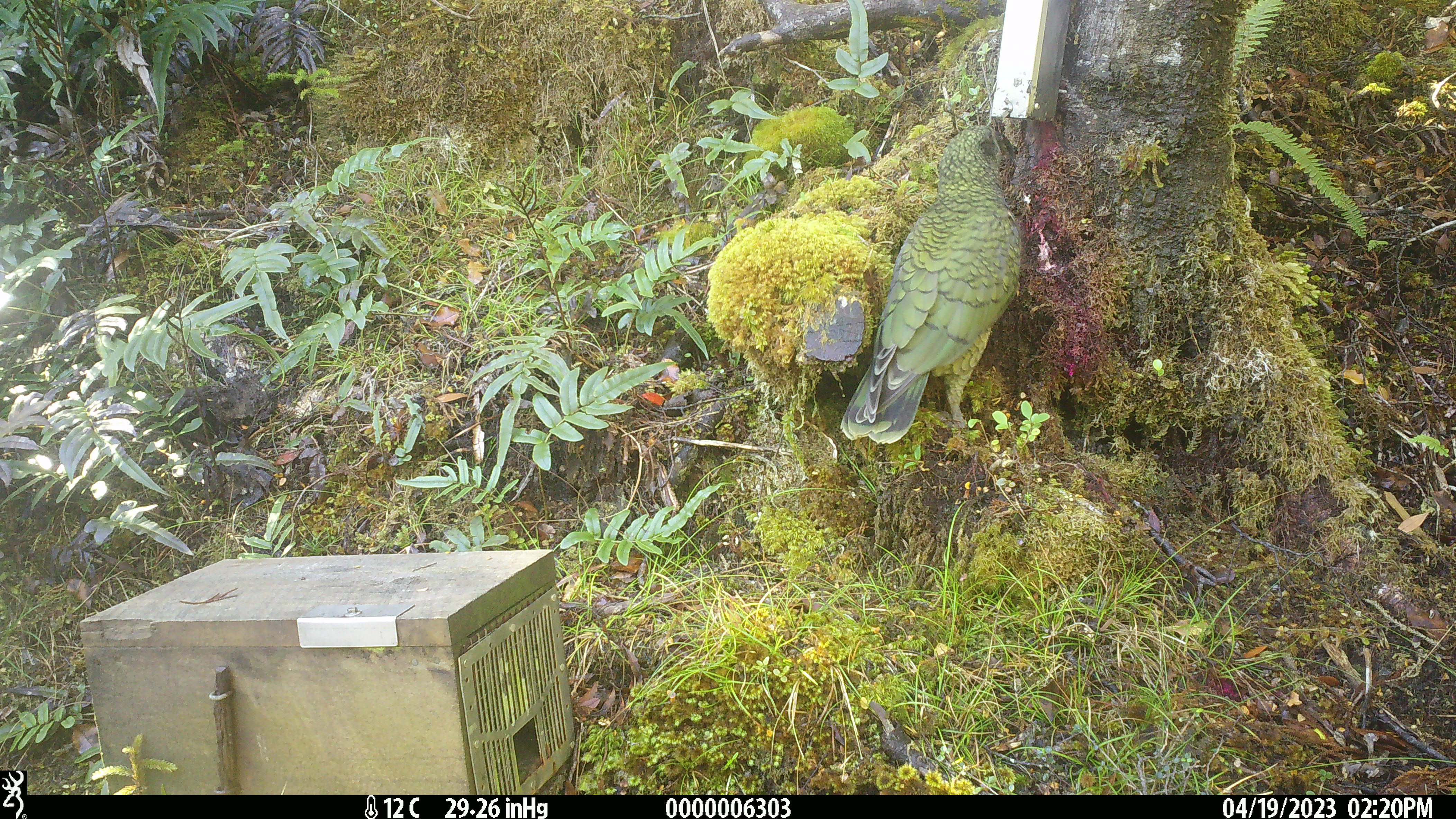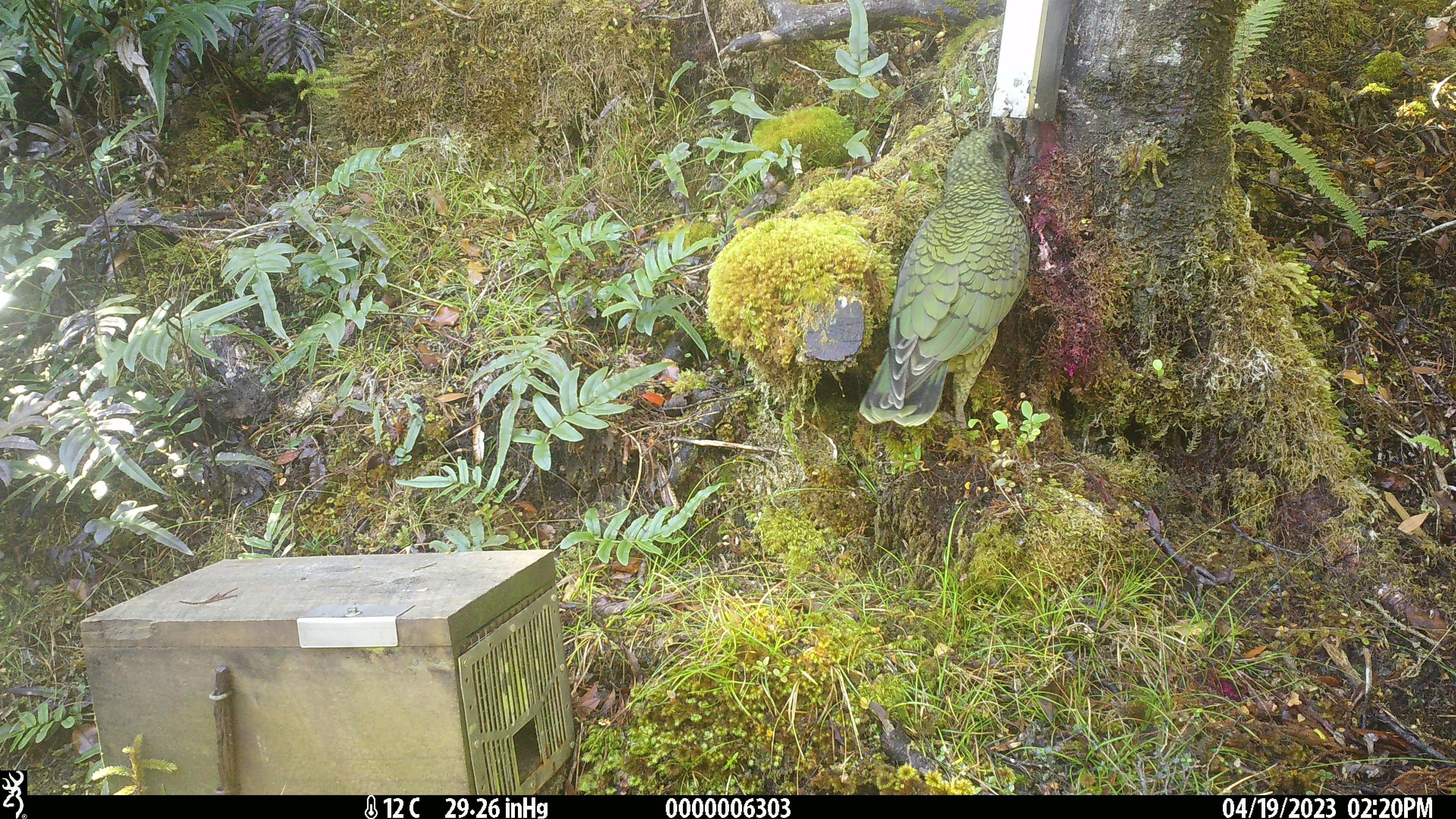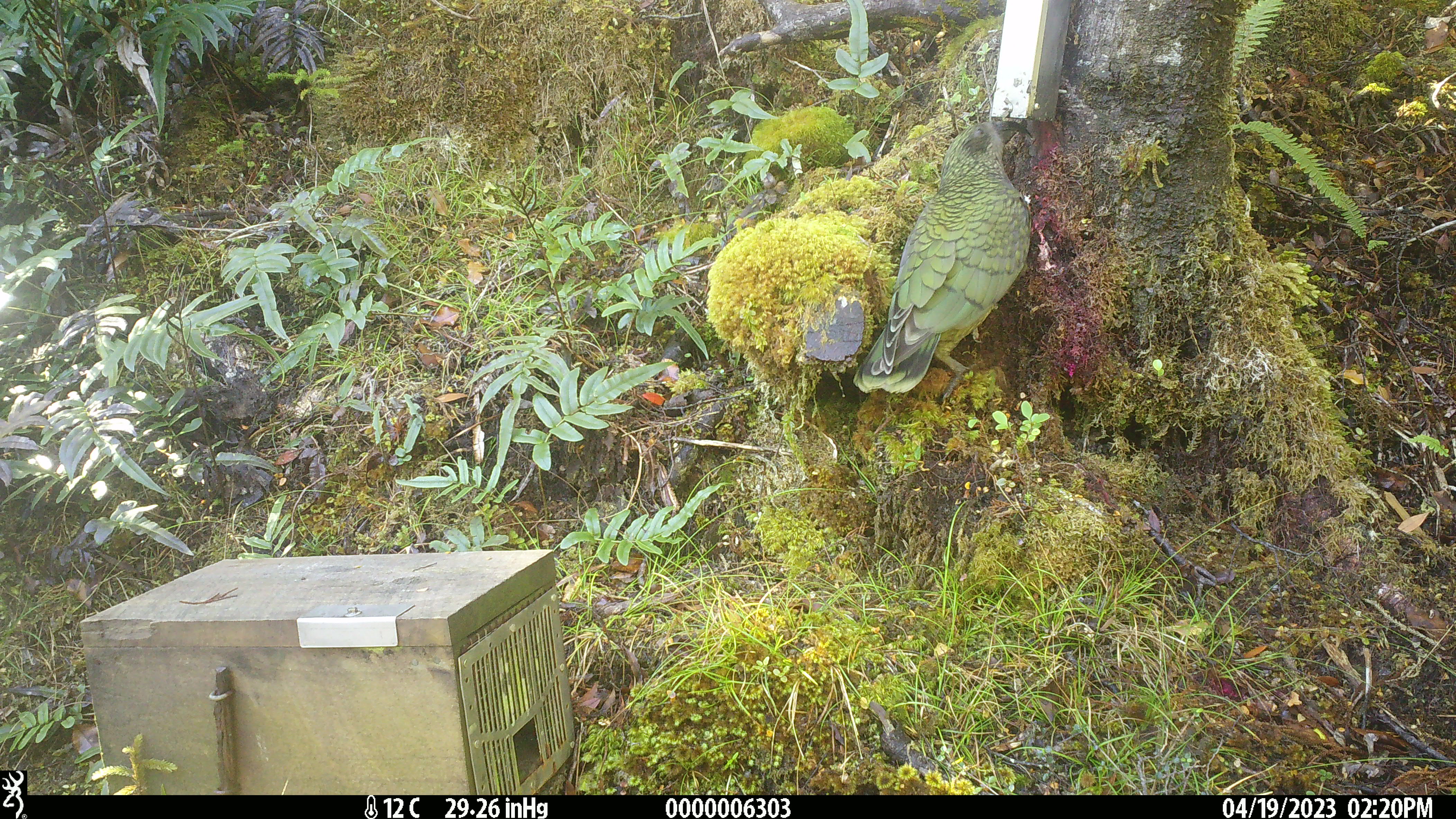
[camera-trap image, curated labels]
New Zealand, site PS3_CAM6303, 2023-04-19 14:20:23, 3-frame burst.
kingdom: Animalia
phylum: Chordata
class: Aves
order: Psittaciformes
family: Strigopidae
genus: Nestor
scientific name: Nestor notabilis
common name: kea